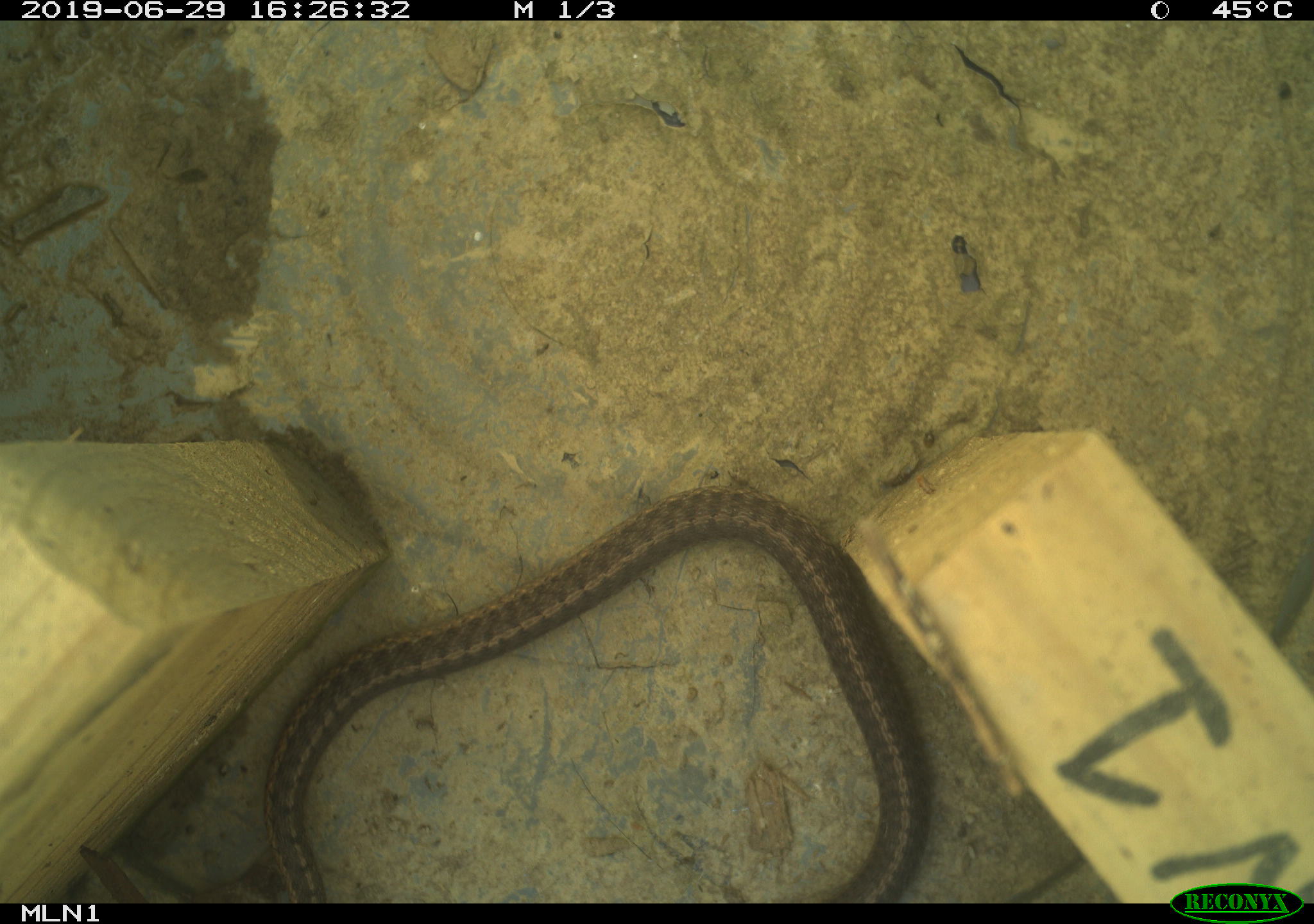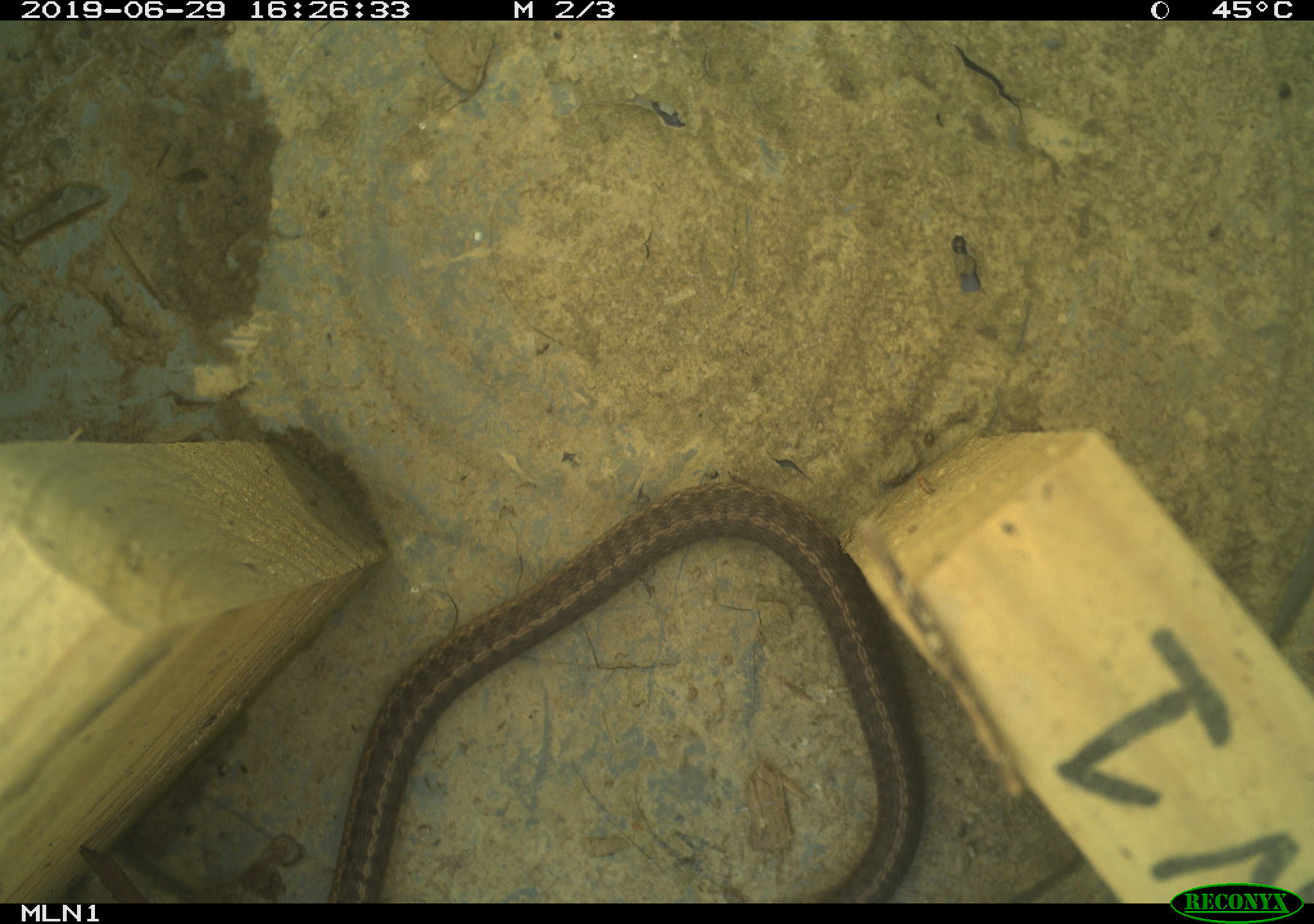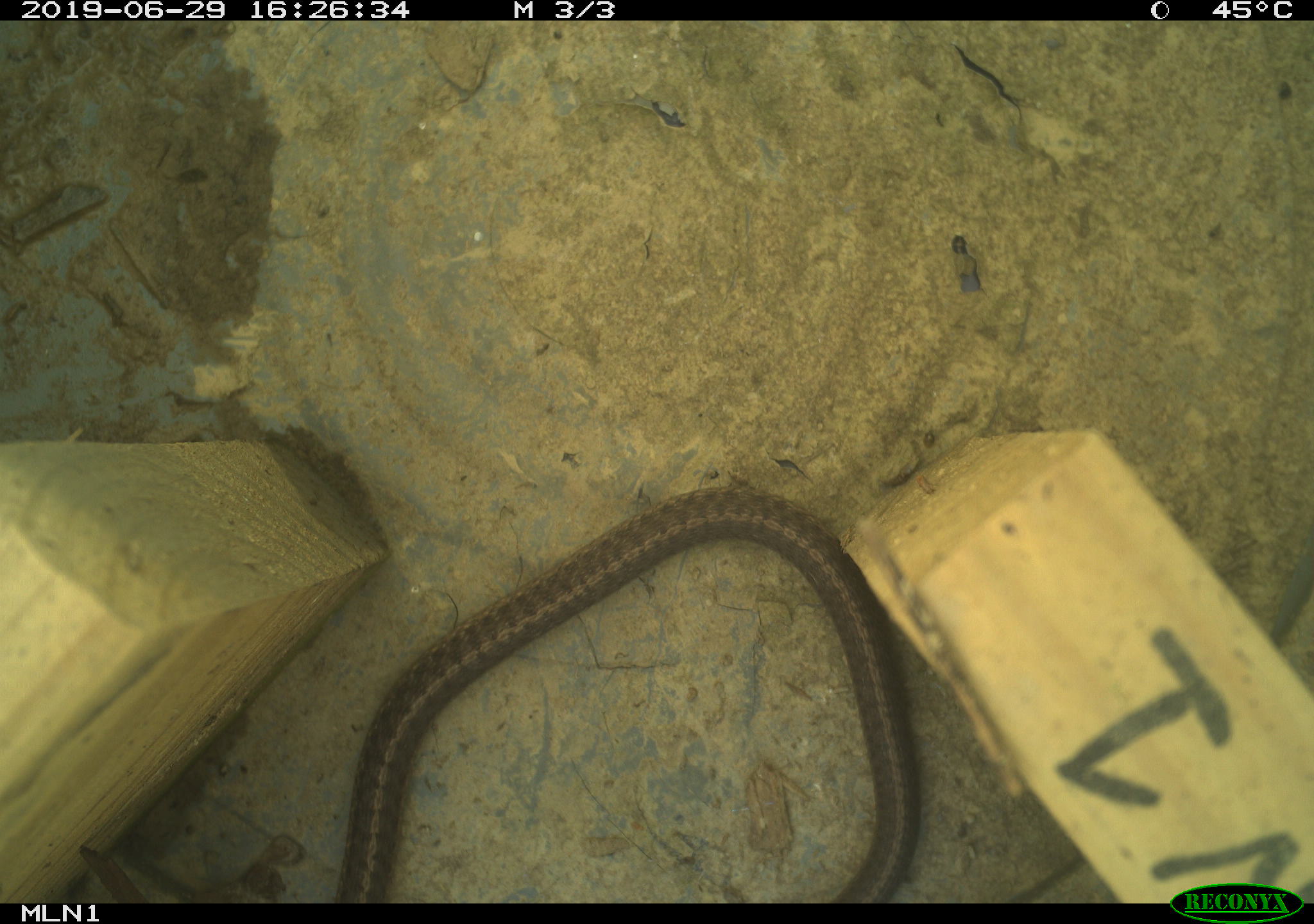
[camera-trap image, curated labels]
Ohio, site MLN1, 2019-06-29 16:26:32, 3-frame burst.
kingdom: Animalia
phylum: Chordata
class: Reptilia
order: Squamata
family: Colubridae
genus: Thamnophis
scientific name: Thamnophis sirtalis sirtalis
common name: eastern gartersnake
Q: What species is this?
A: Eastern gartersnake (Thamnophis sirtalis sirtalis).